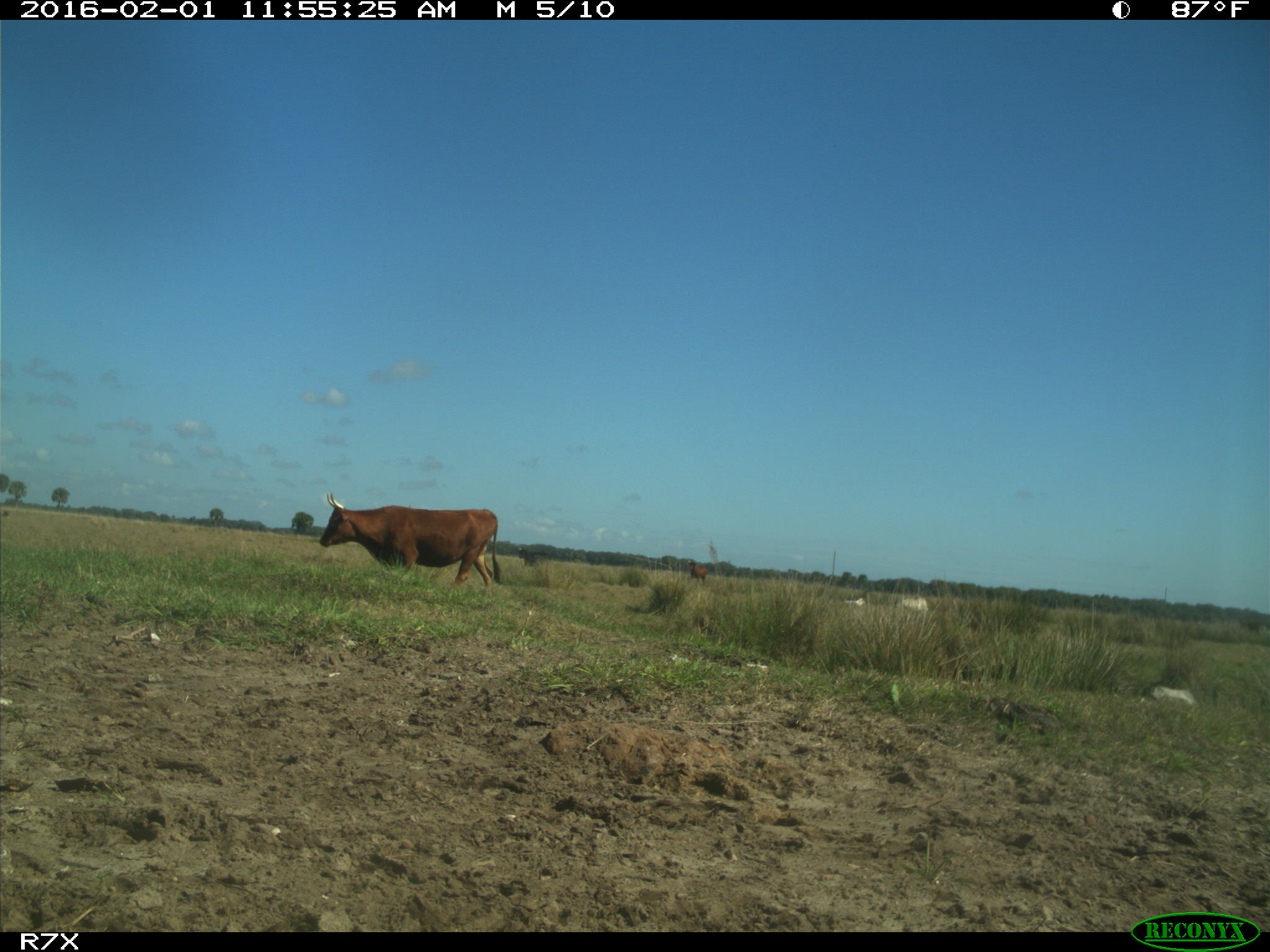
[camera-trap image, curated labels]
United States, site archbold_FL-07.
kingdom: Animalia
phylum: Chordata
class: Mammalia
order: Artiodactyla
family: Bovidae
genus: Bos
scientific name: Bos taurus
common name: domestic cow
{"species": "Bos taurus (domestic cow)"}